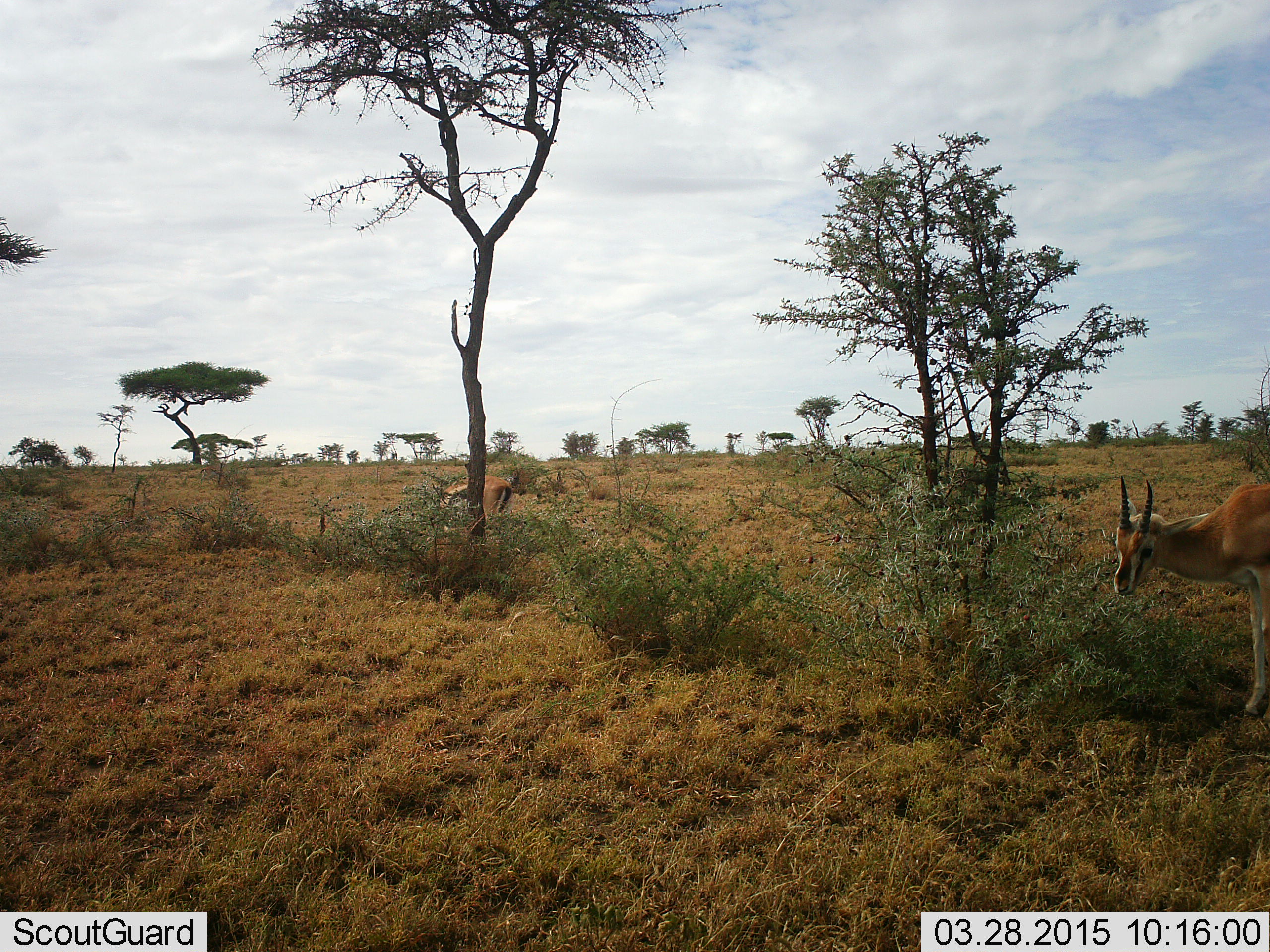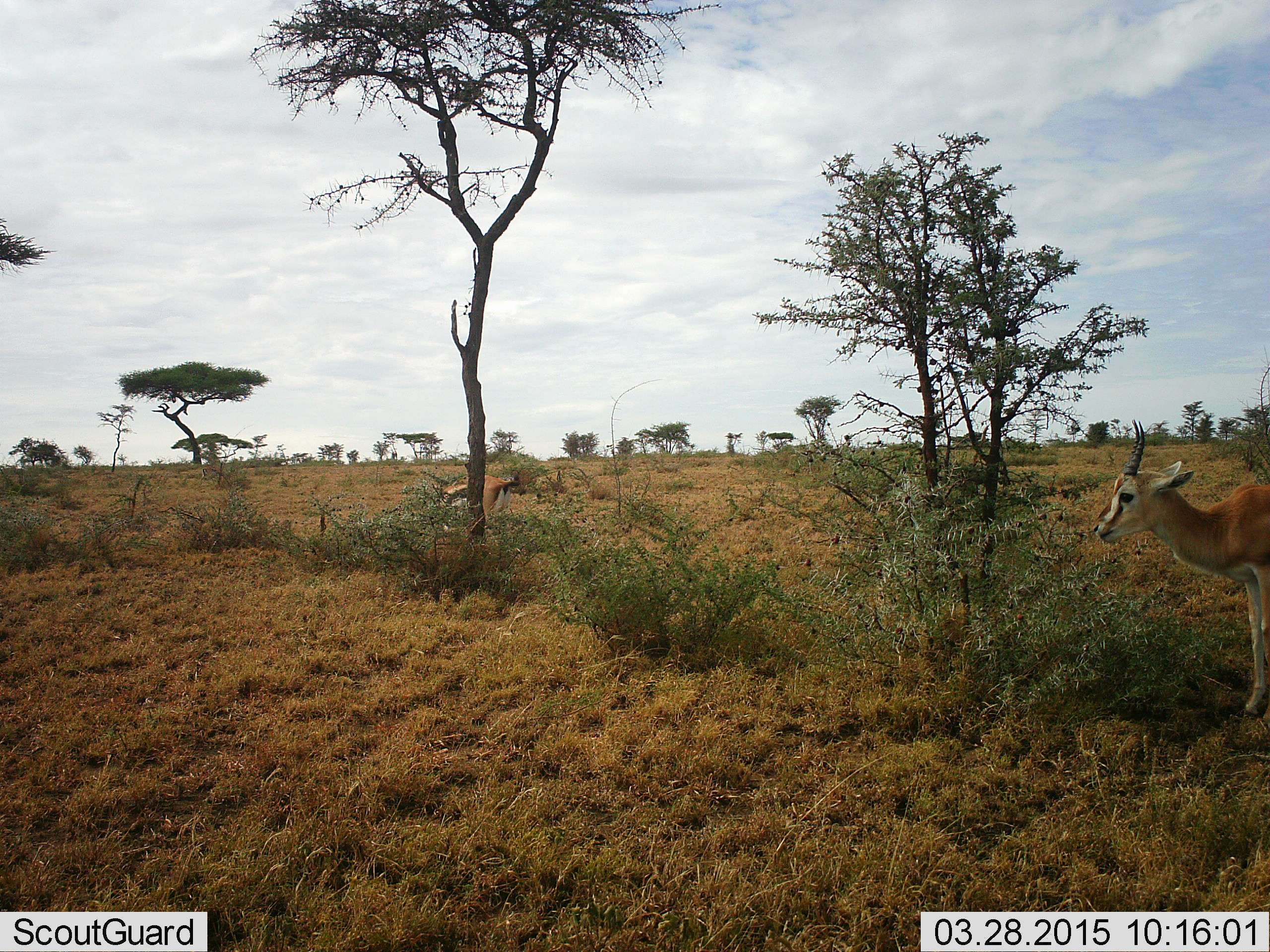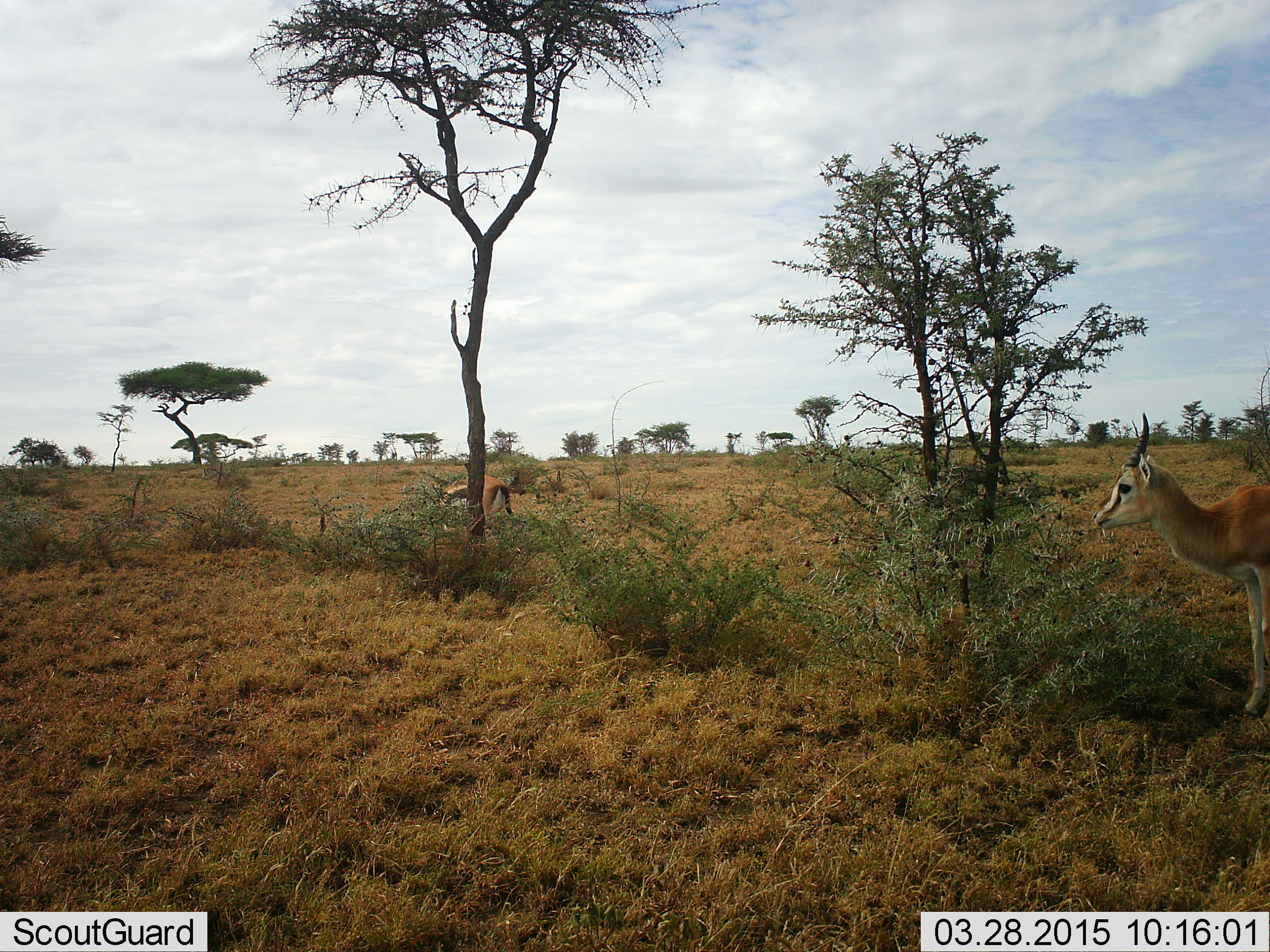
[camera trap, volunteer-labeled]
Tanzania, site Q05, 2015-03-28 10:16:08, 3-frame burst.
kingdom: Animalia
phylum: Chordata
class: Mammalia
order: Artiodactyla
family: Bovidae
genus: Eudorcas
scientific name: Eudorcas thomsonii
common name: thomson's gazelle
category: gazellethomsons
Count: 2.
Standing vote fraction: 40%.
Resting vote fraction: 0%.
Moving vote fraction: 0%.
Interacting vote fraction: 0%.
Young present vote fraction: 0%.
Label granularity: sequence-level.